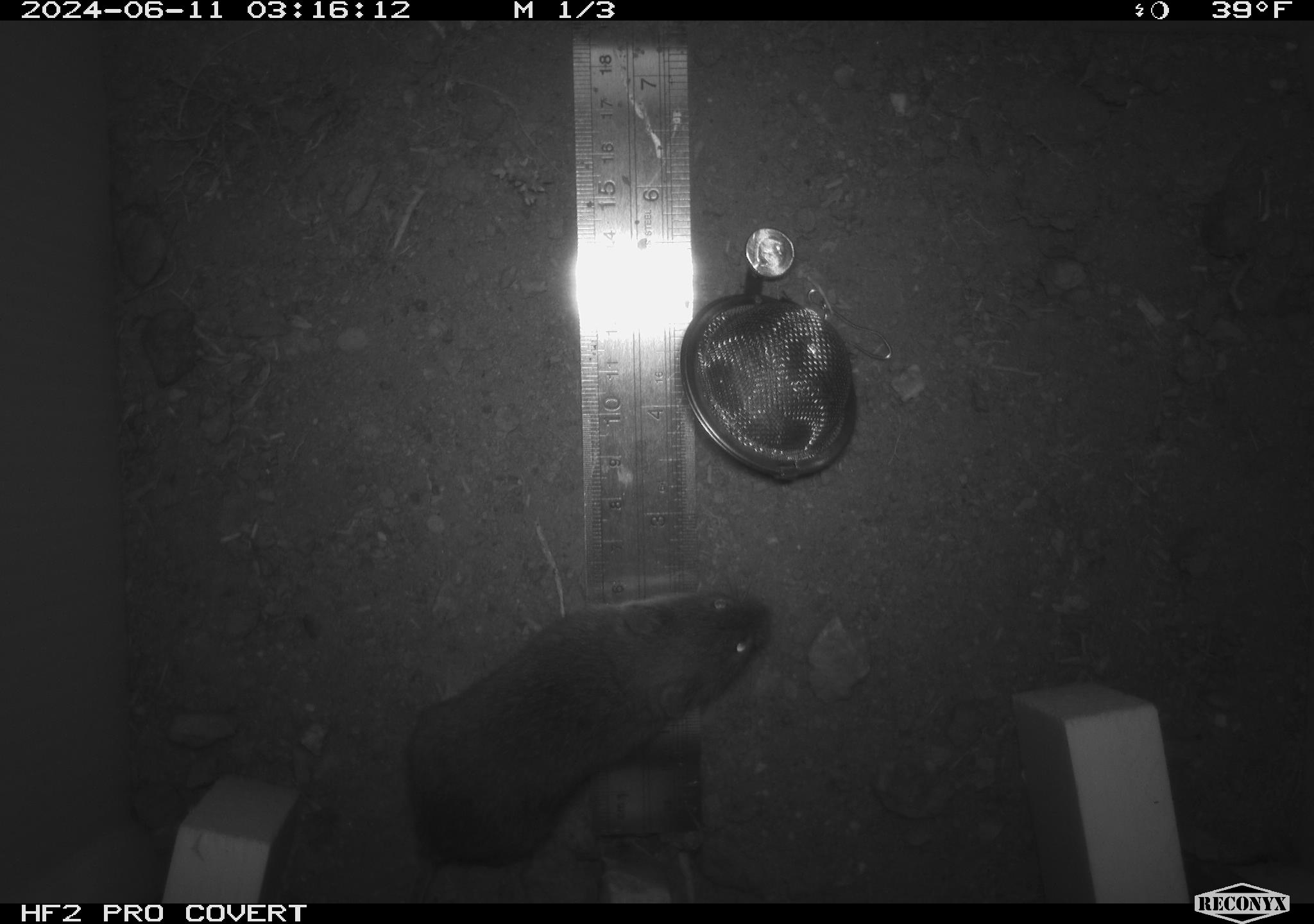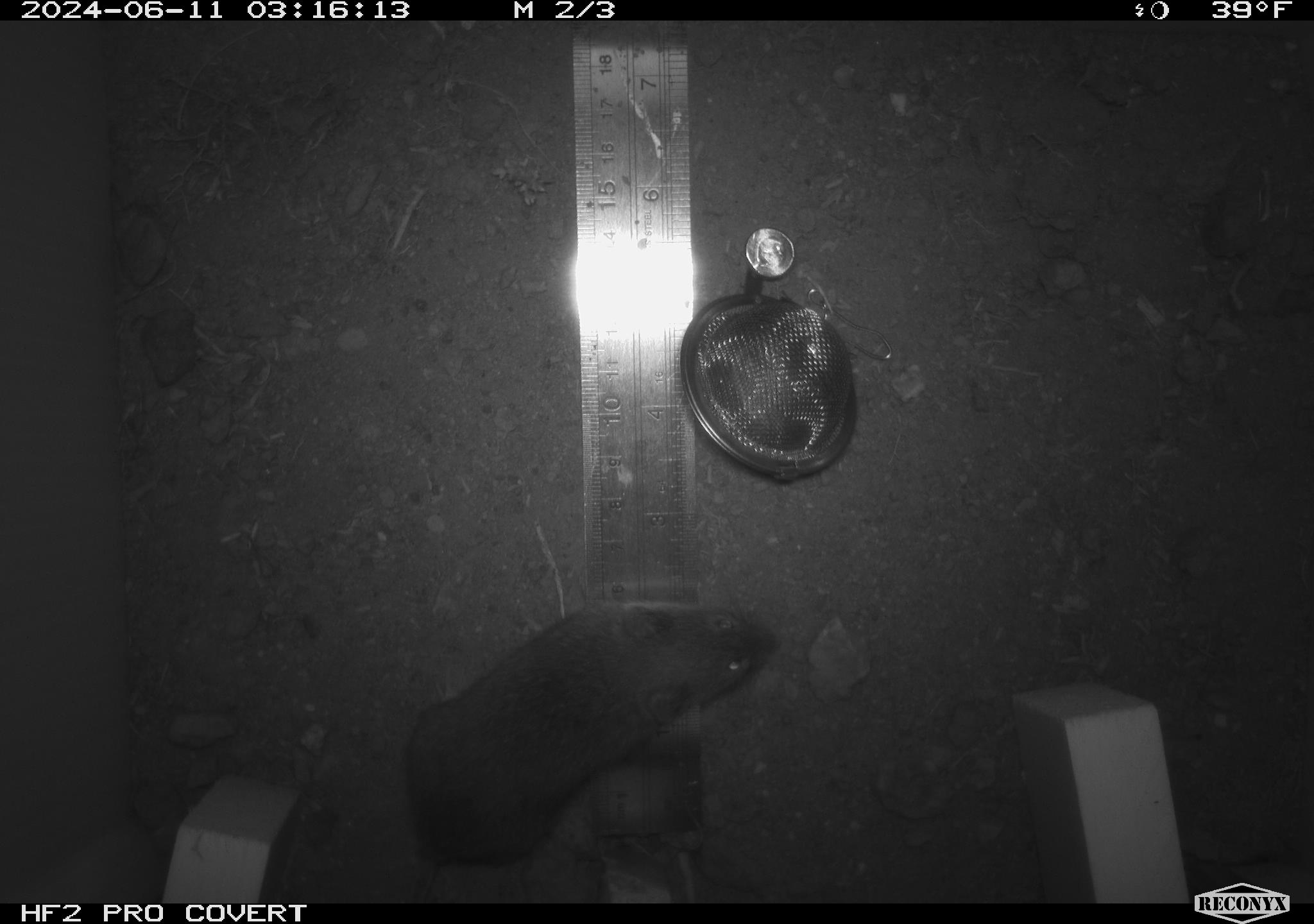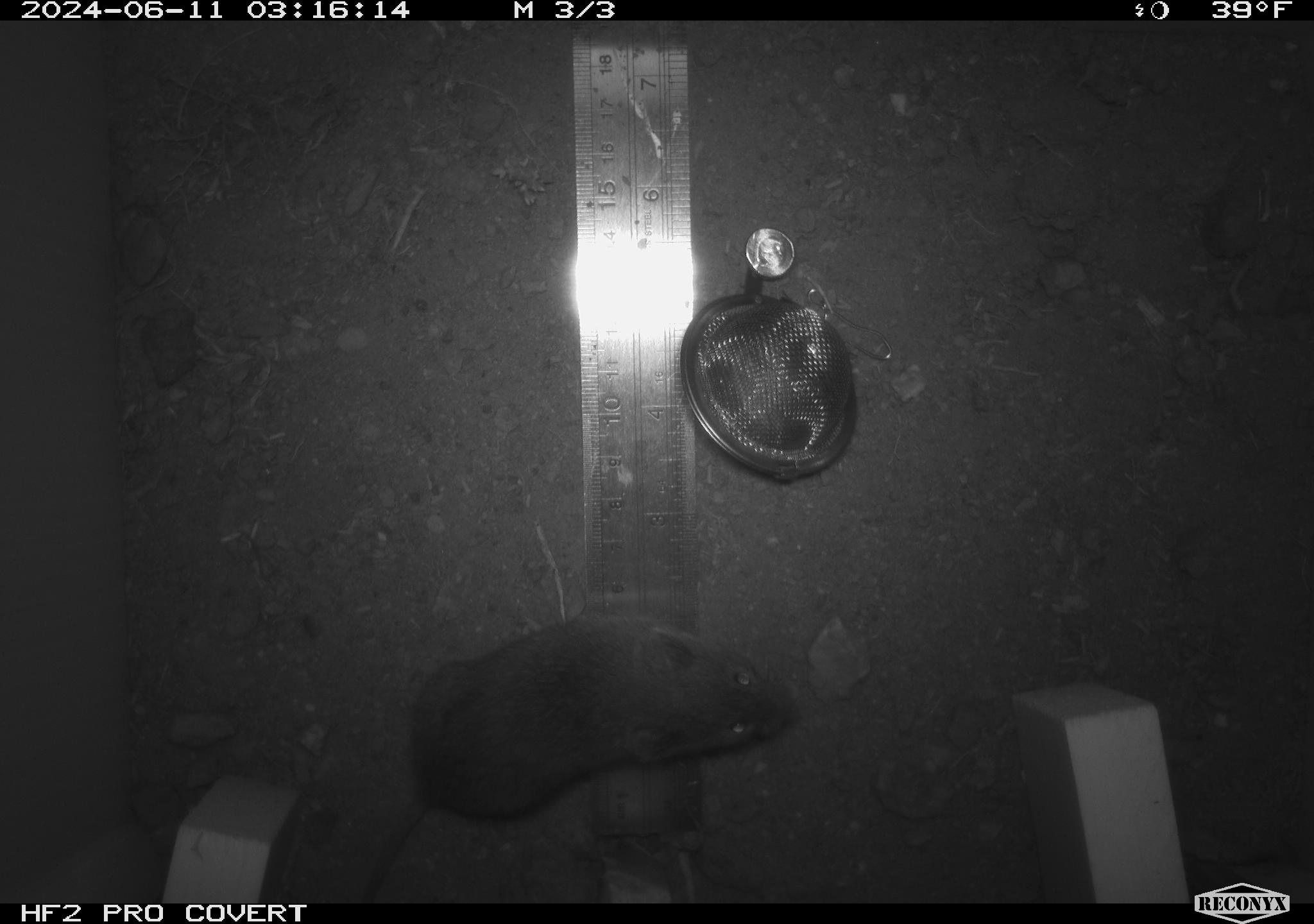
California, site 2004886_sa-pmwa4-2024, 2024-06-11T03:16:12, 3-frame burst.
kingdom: Animalia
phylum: Chordata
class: Mammalia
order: Rodentia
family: Cricetidae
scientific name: Arvicolinae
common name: voles, lemmings, and muskrats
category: arvicolinae subfamily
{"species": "arvicolinae subfamily (voles, lemmings, and muskrats) (Arvicolinae)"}